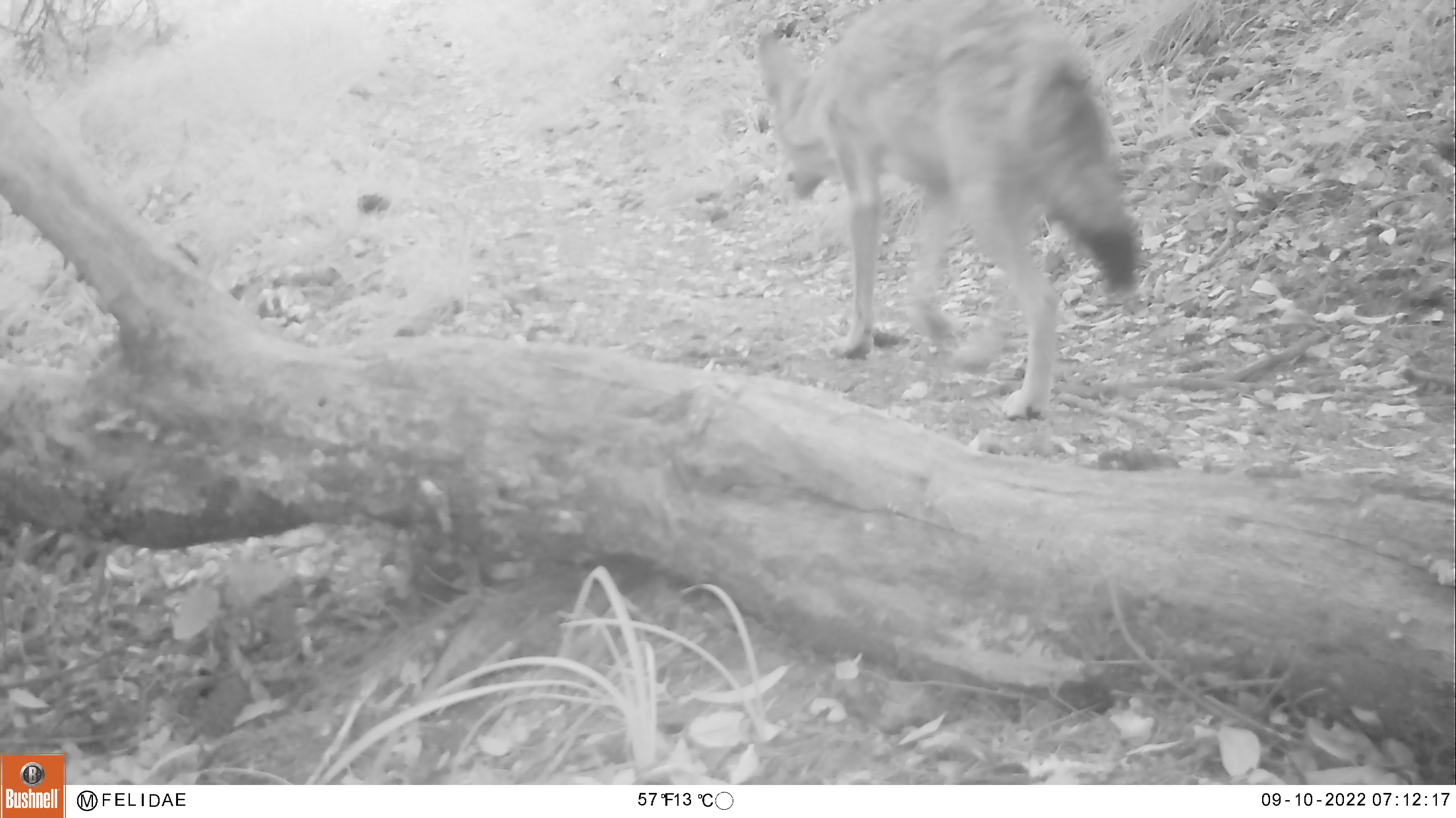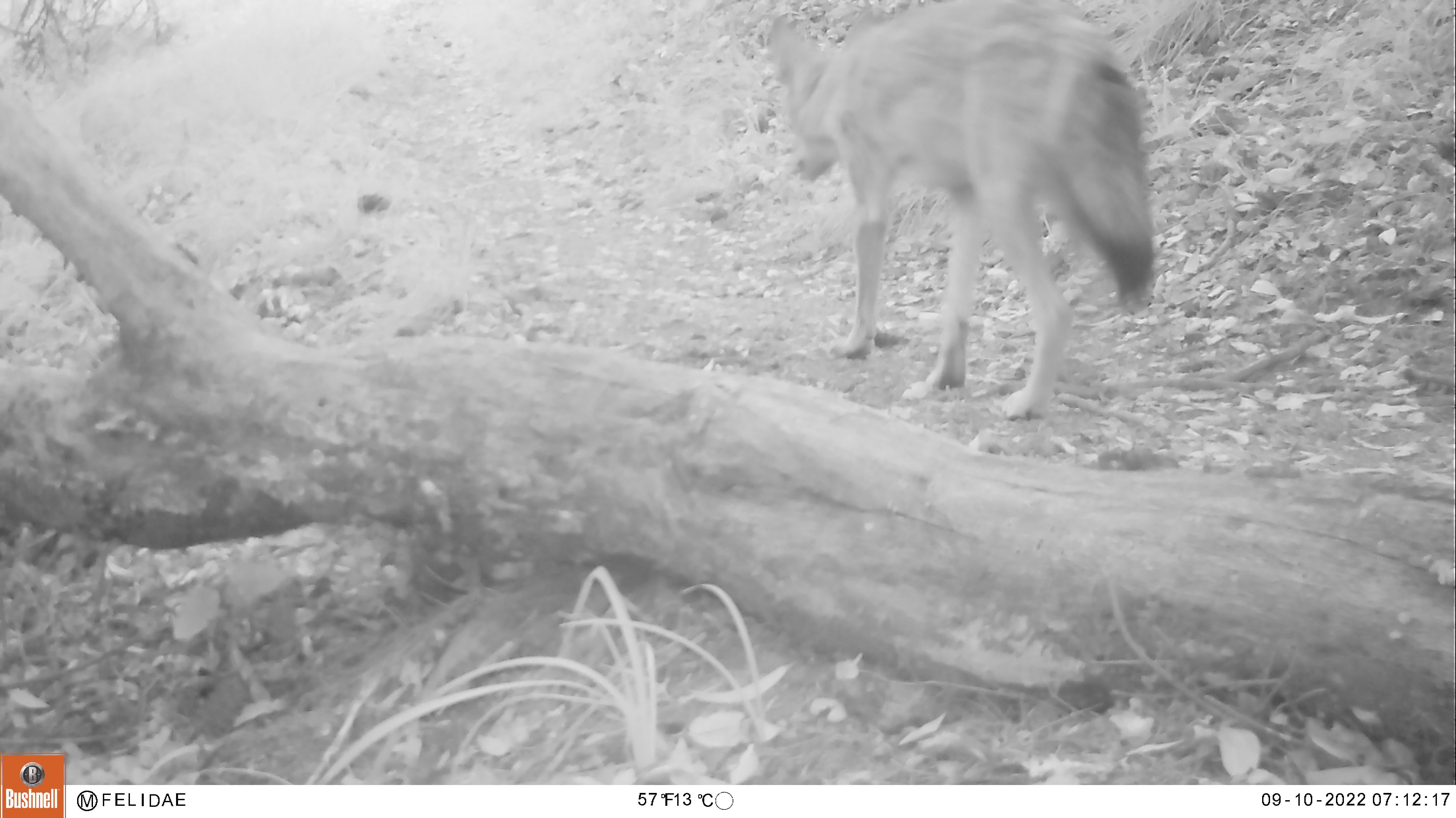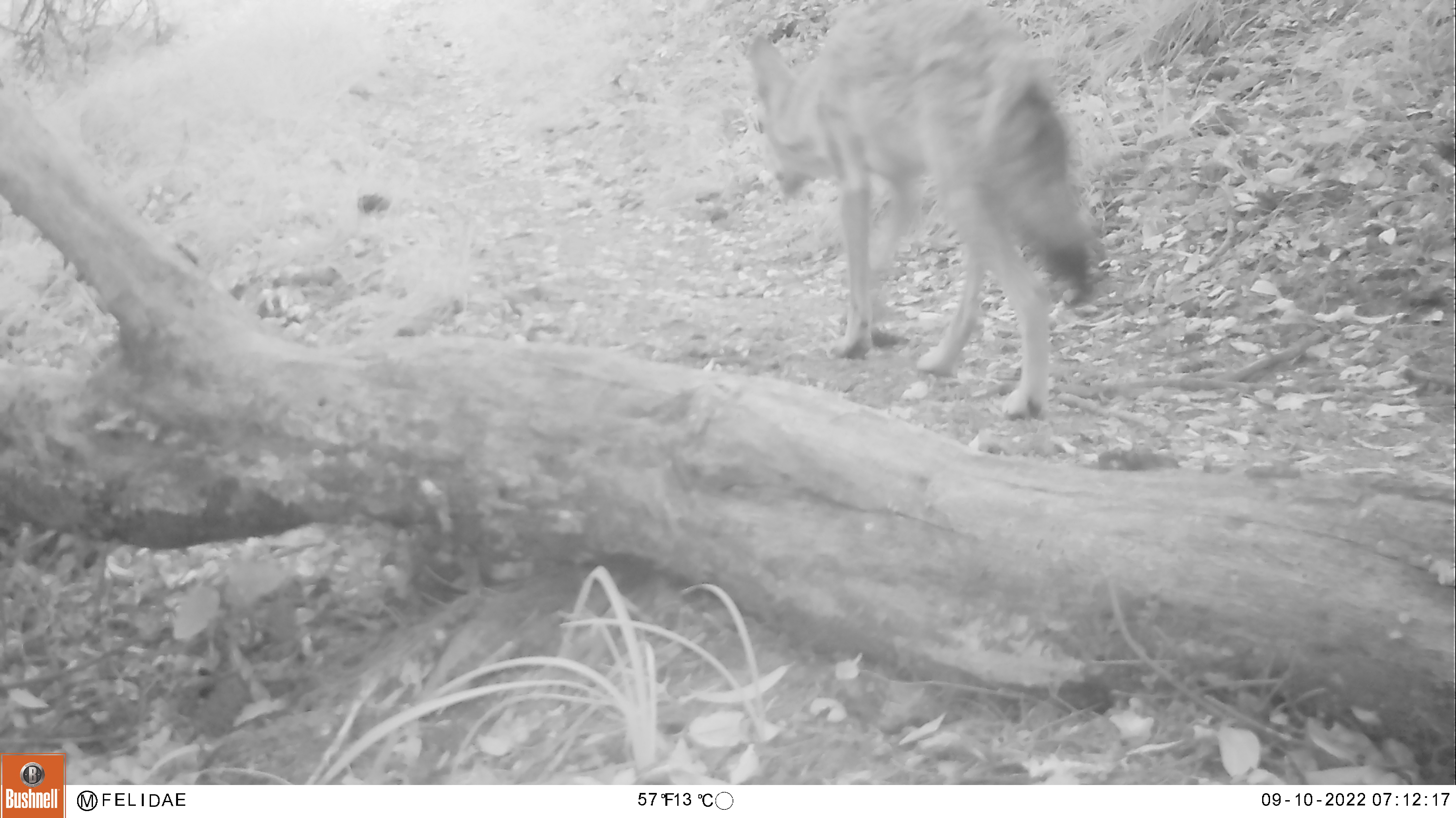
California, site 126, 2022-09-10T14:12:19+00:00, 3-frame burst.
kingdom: Animalia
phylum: Chordata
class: Mammalia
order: Carnivora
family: Canidae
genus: Canis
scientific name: Canis latrans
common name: coyote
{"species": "coyote (Canis latrans)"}